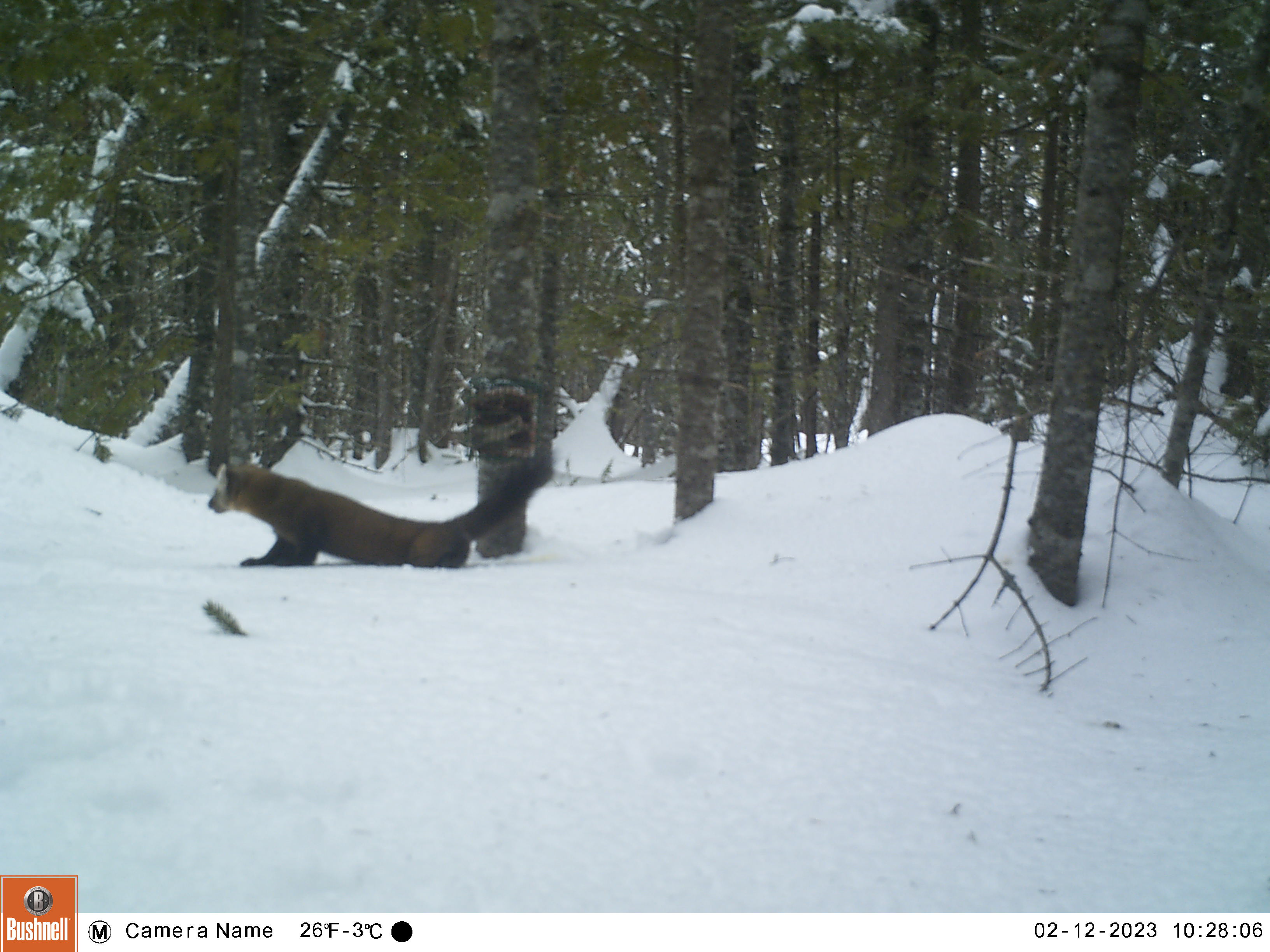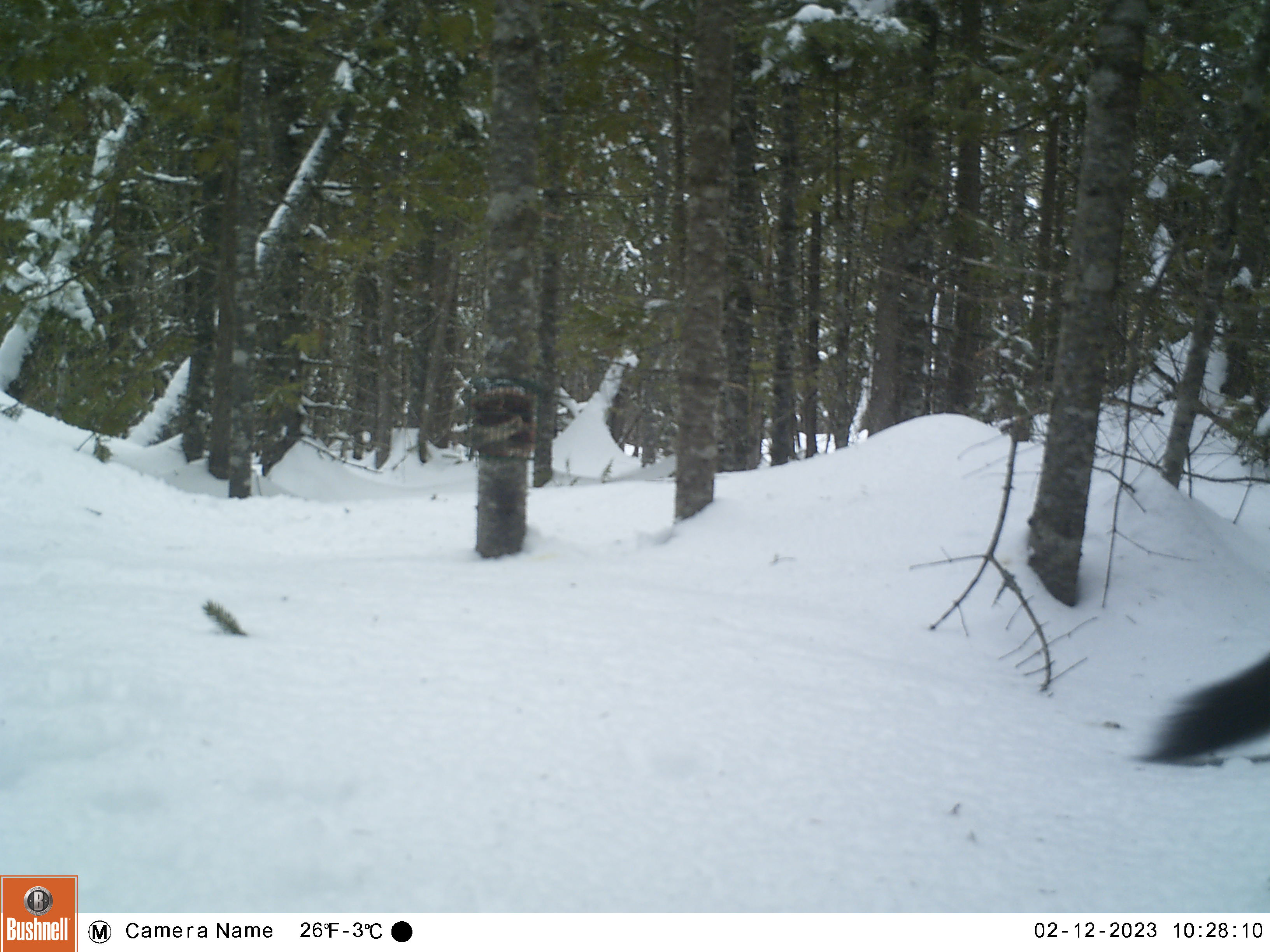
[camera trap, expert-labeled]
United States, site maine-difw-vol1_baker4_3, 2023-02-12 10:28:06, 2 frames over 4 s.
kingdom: Animalia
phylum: Chordata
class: Mammalia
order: Carnivora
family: Mustelidae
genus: Martes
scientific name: Martes americana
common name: american marten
American marten (Martes americana).